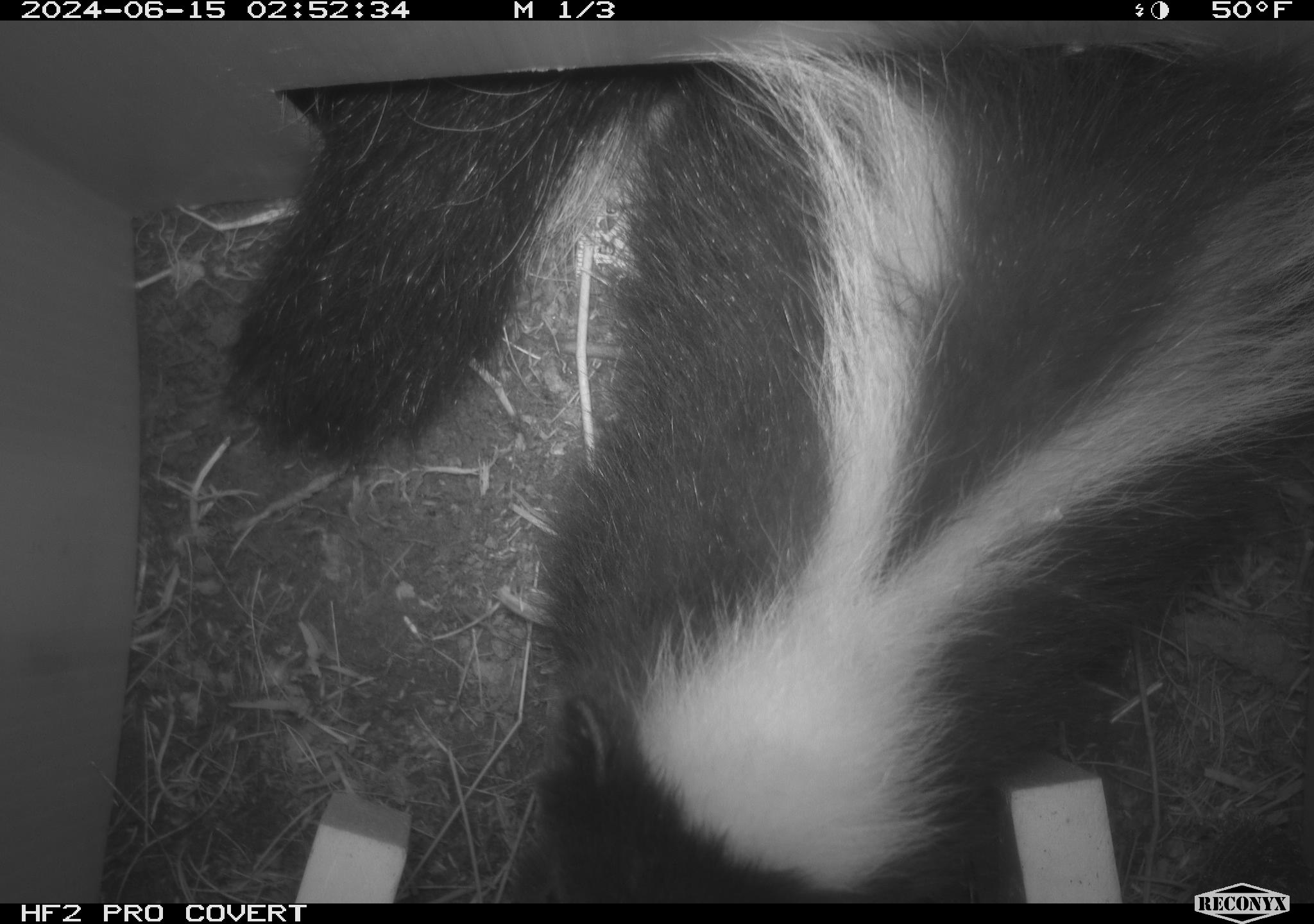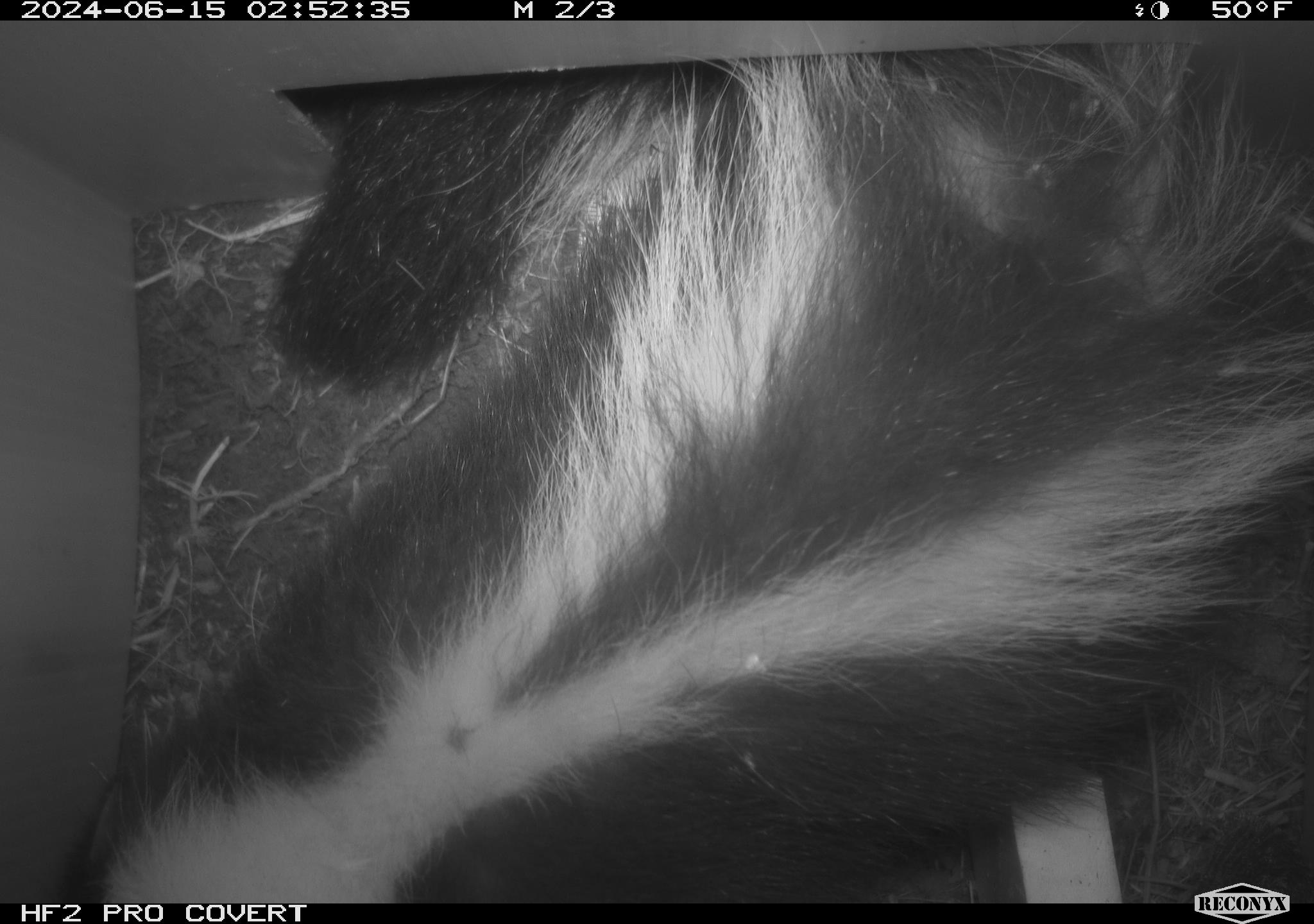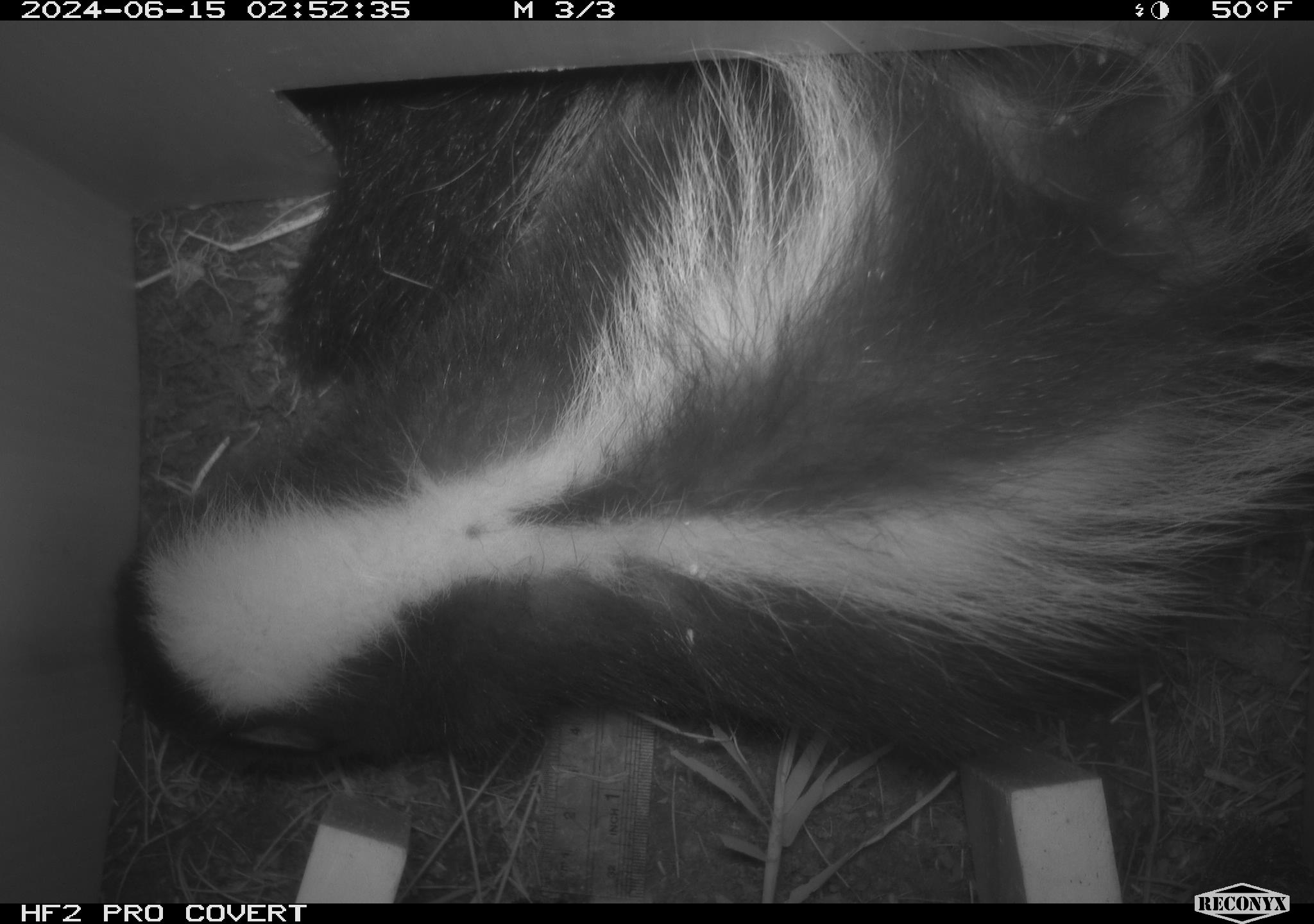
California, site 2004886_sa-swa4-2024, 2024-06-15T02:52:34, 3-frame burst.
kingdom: Animalia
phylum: Chordata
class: Mammalia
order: Carnivora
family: Mephitidae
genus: Mephitis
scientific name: Mephitis mephitis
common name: striped skunk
Striped skunk (Mephitis mephitis).